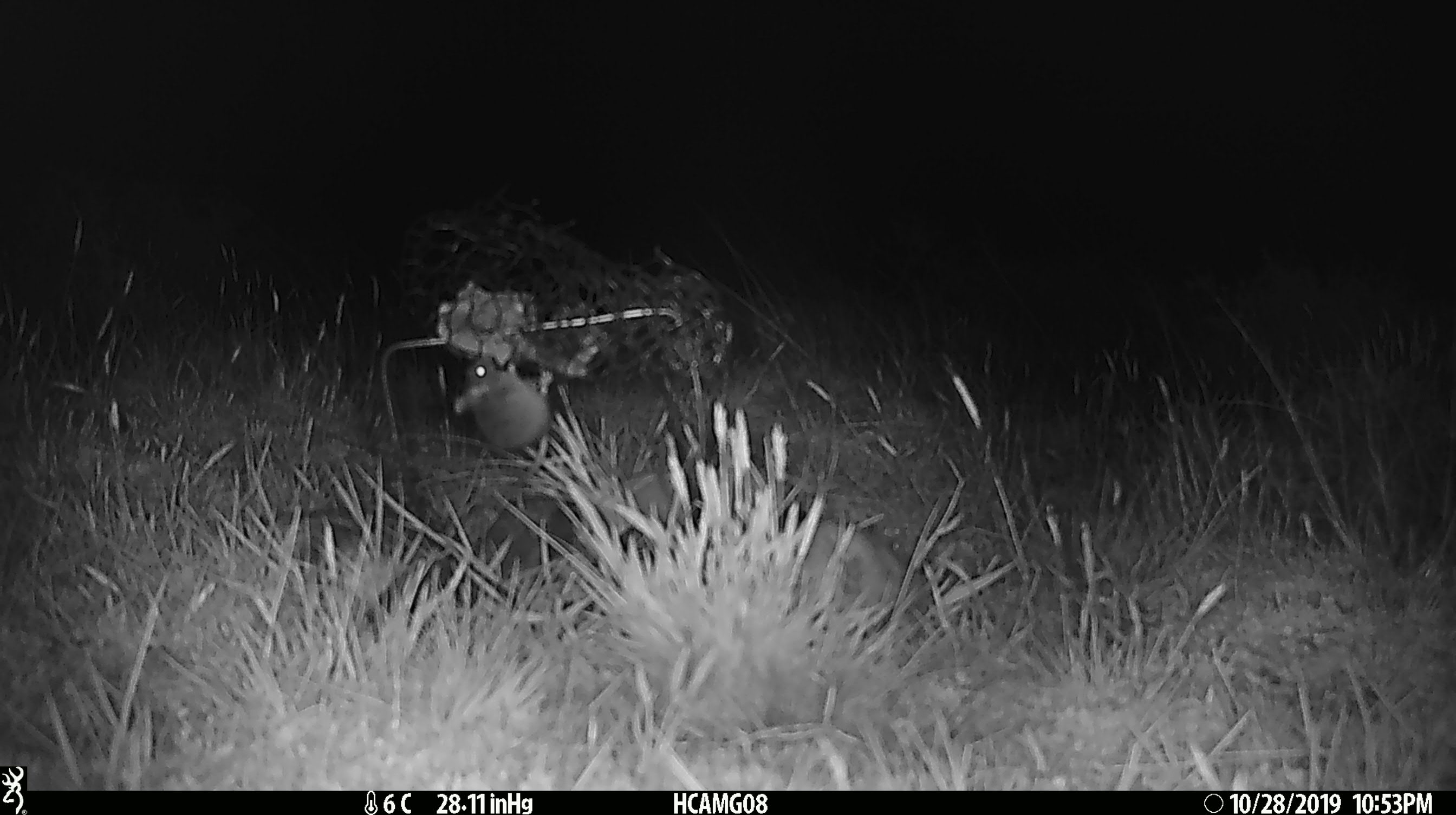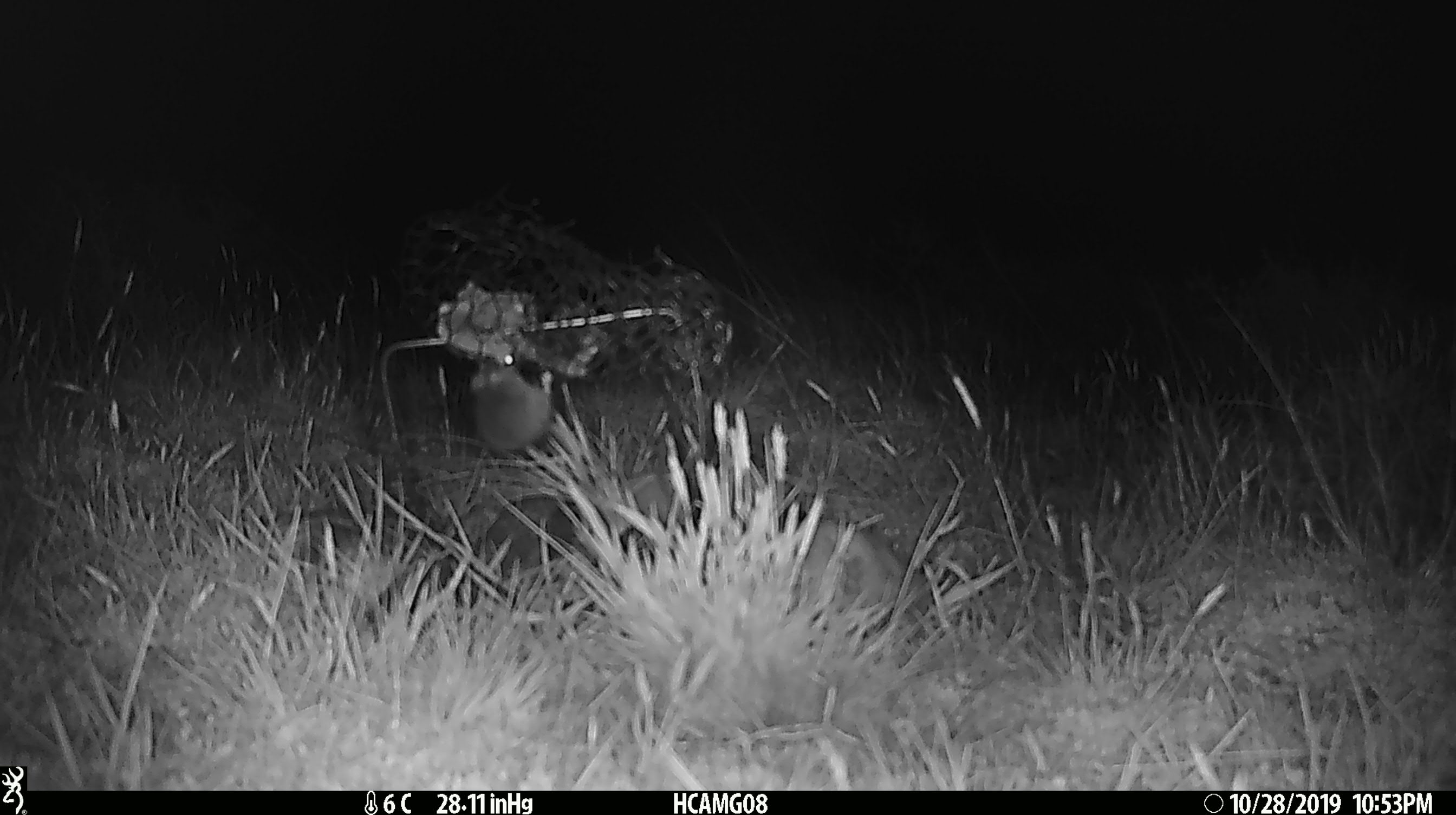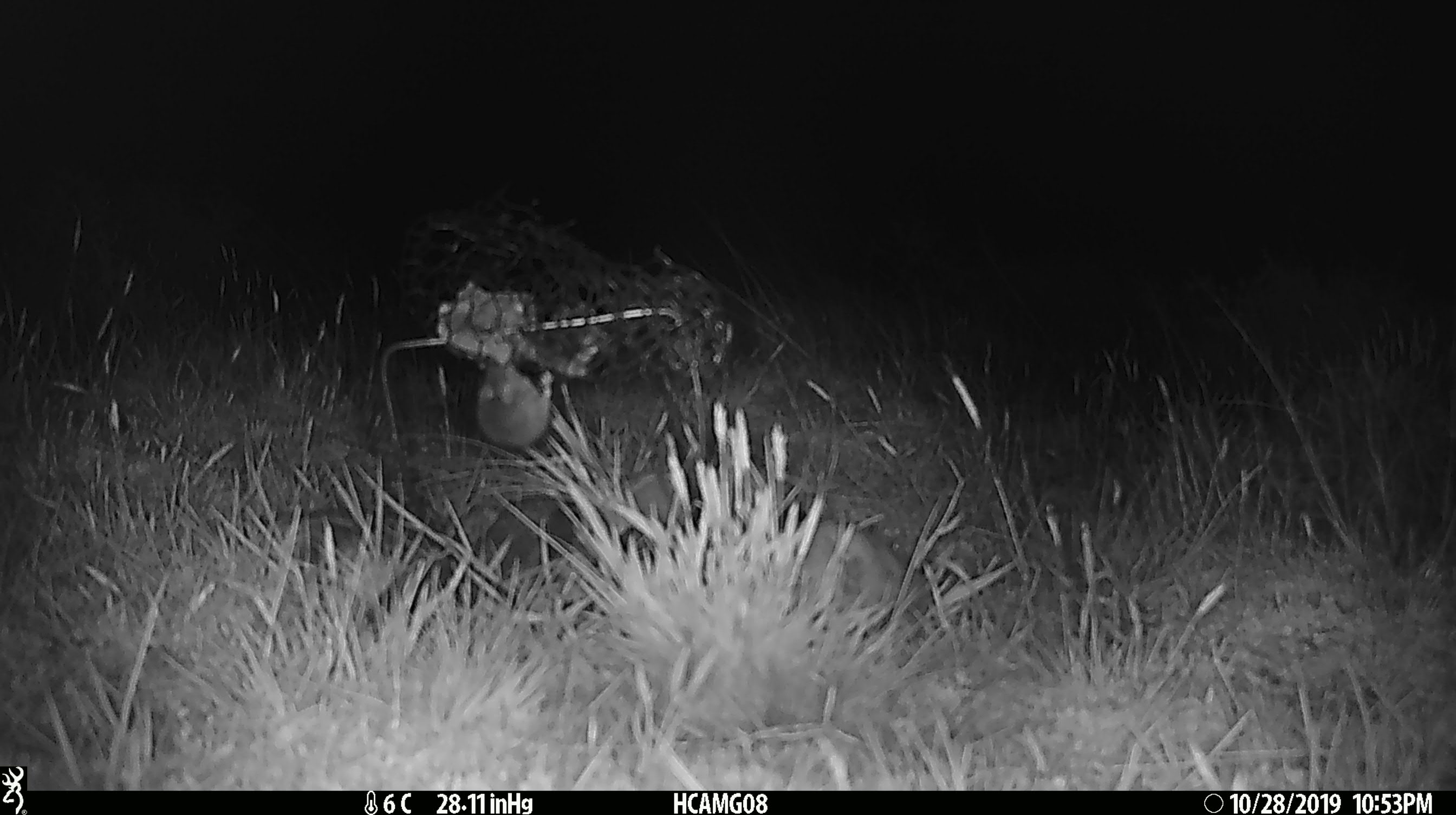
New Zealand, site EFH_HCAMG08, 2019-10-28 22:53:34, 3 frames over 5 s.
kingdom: Animalia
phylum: Chordata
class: Mammalia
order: Rodentia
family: Muridae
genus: Mus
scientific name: Mus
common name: mouse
Mouse (Mus).